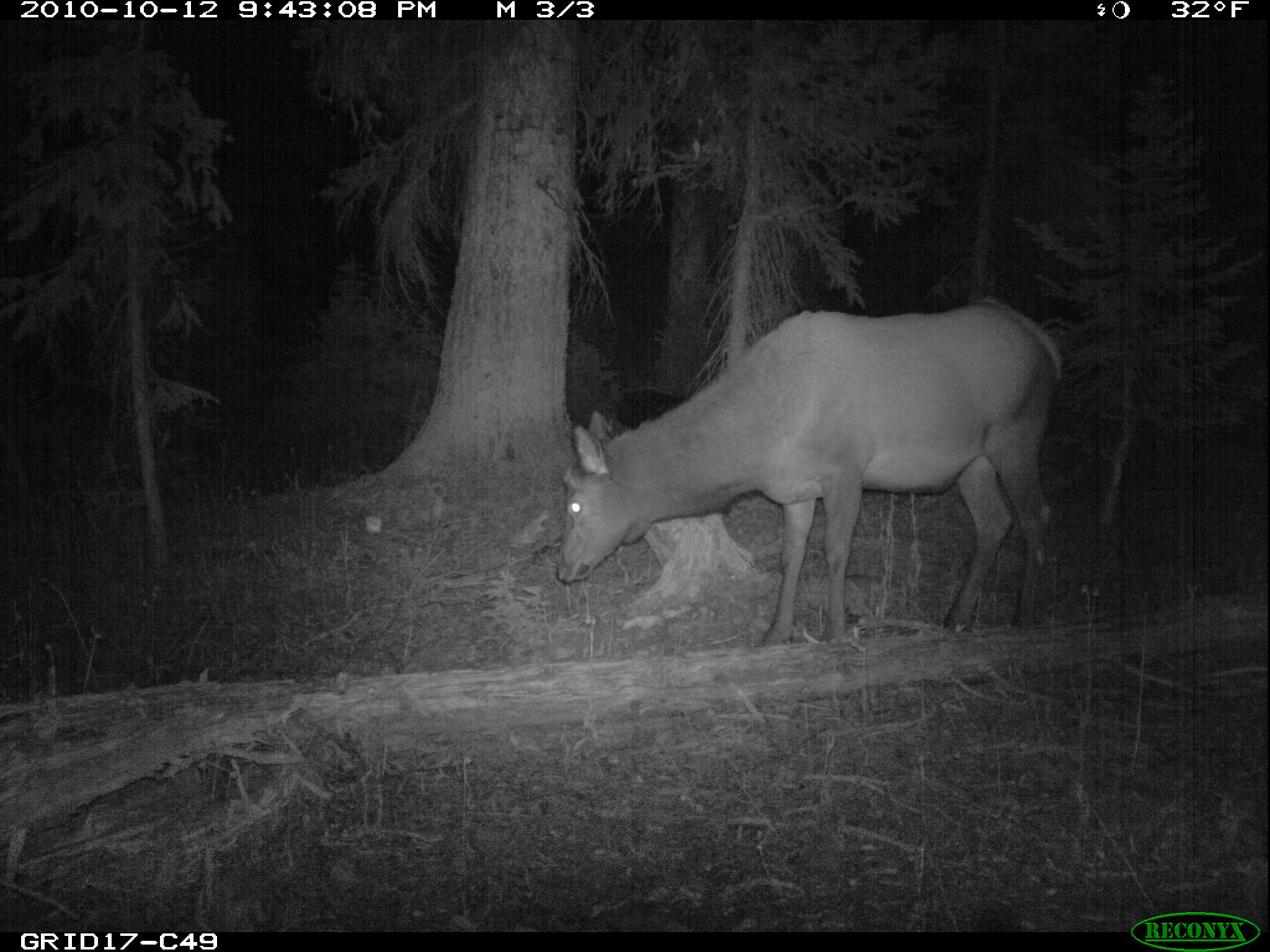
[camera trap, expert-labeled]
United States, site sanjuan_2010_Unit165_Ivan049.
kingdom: Animalia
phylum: Chordata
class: Mammalia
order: Artiodactyla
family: Cervidae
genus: Cervus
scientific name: Cervus elaphus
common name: red deer